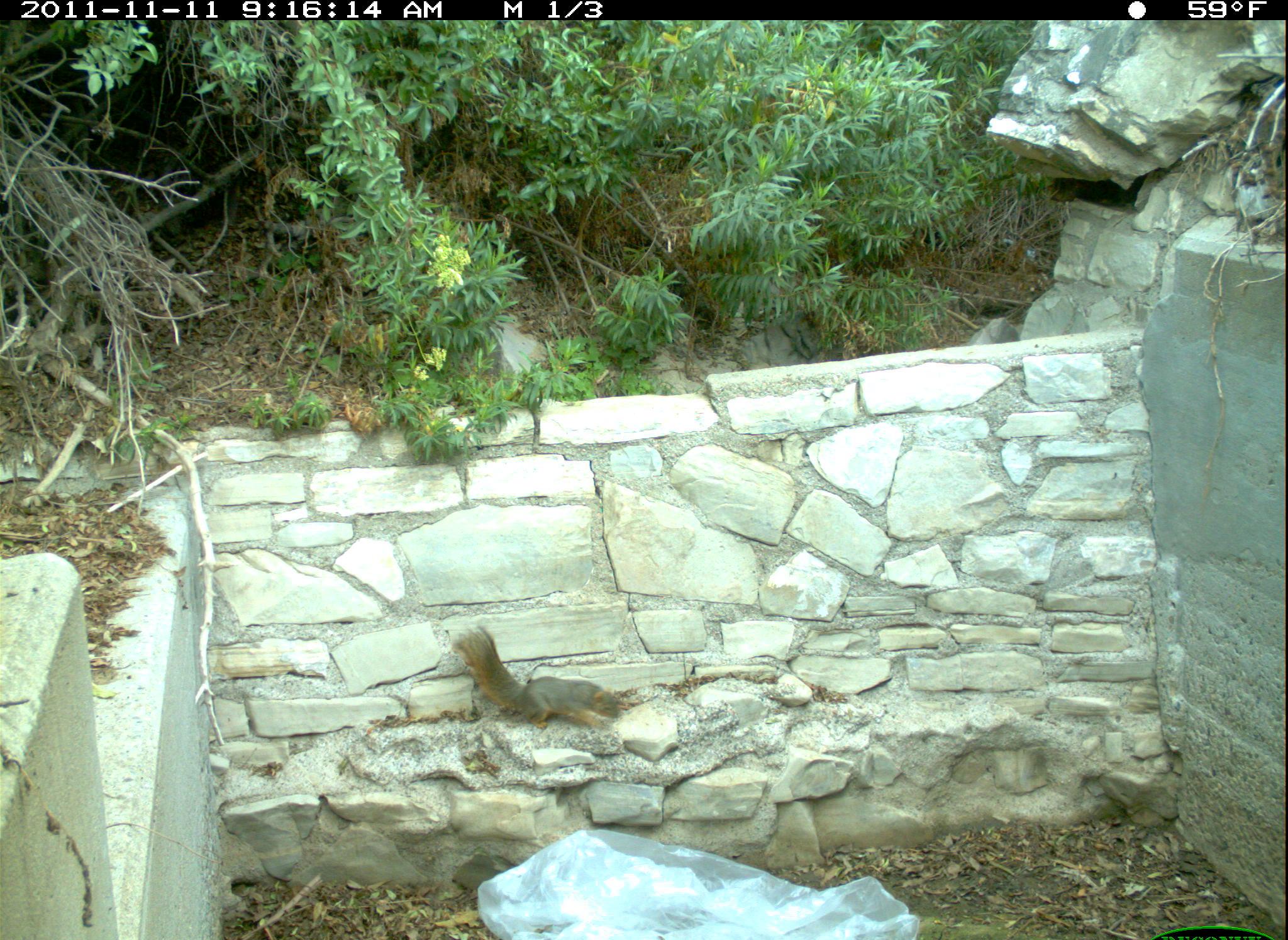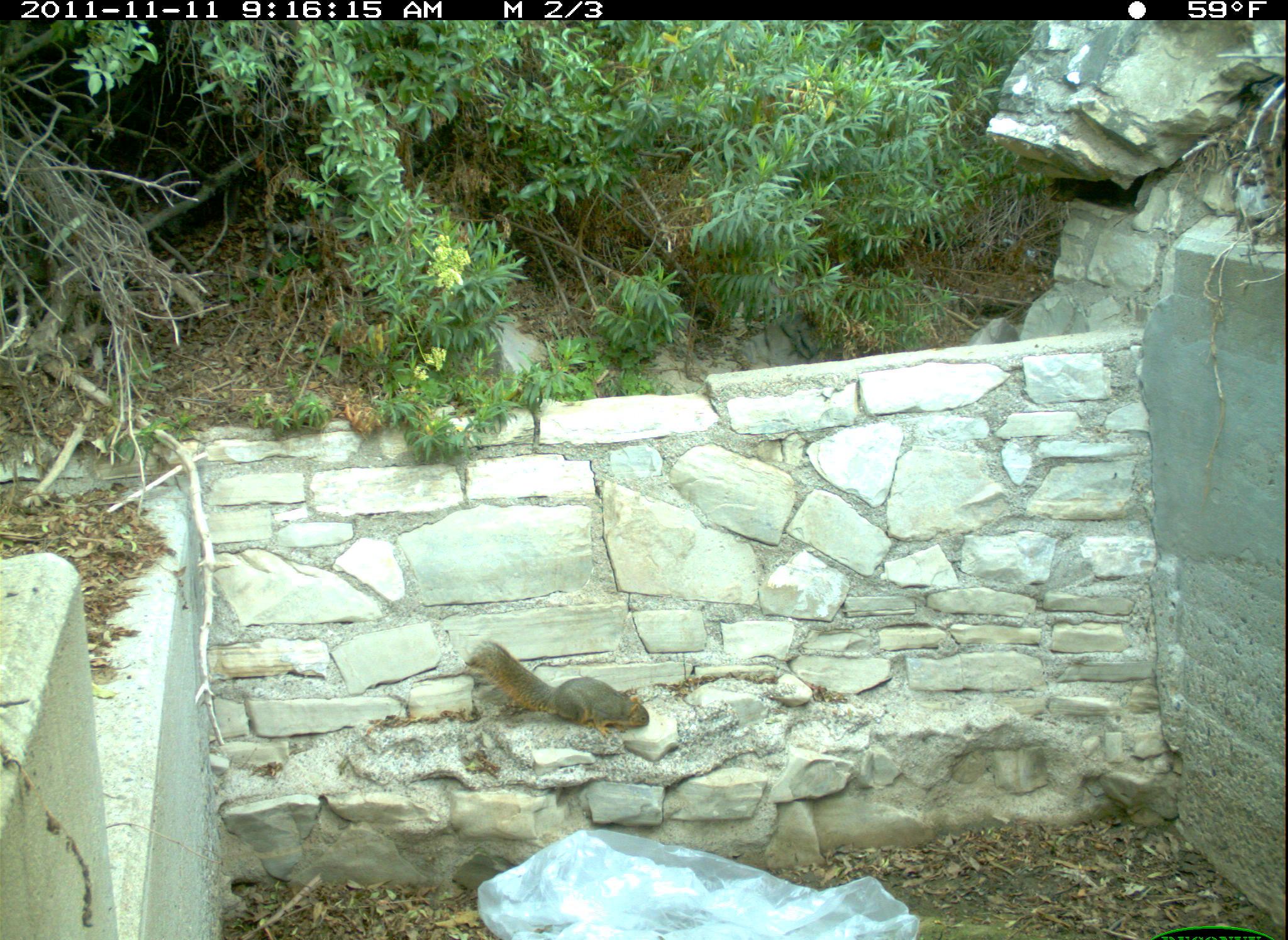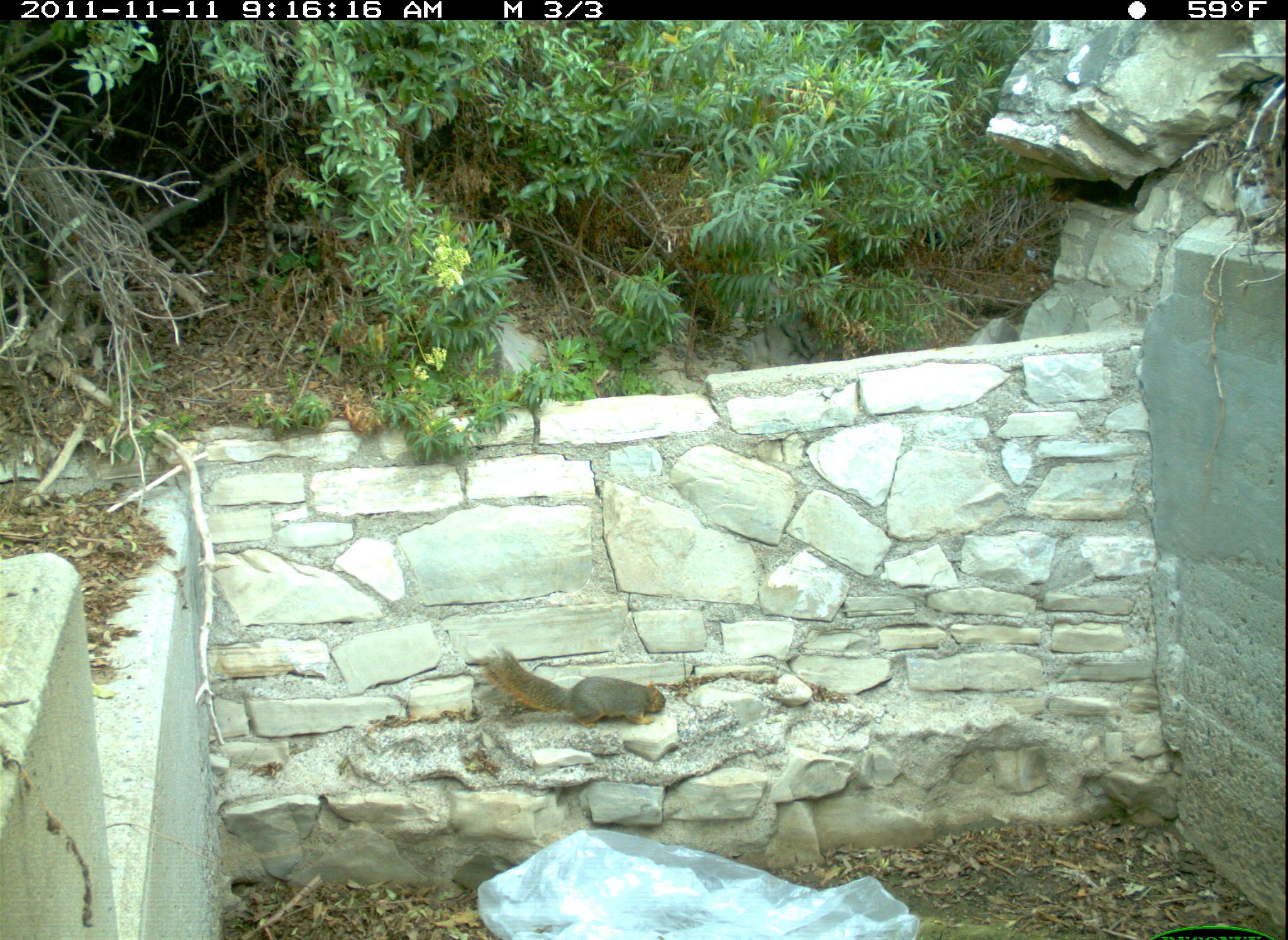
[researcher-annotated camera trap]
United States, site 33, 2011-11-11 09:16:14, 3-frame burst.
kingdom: Animalia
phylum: Chordata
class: Mammalia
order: Rodentia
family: Sciuridae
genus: Sciurus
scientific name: Sciurus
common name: squirrel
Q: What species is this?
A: Squirrel (Sciurus).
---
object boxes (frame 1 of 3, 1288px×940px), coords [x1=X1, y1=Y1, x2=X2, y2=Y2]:
squirrel: [x1=444, y1=614, x2=644, y2=746]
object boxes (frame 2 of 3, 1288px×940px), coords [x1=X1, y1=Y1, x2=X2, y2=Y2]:
squirrel: [x1=459, y1=631, x2=660, y2=746]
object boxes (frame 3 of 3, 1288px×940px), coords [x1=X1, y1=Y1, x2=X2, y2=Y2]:
squirrel: [x1=480, y1=643, x2=686, y2=733]